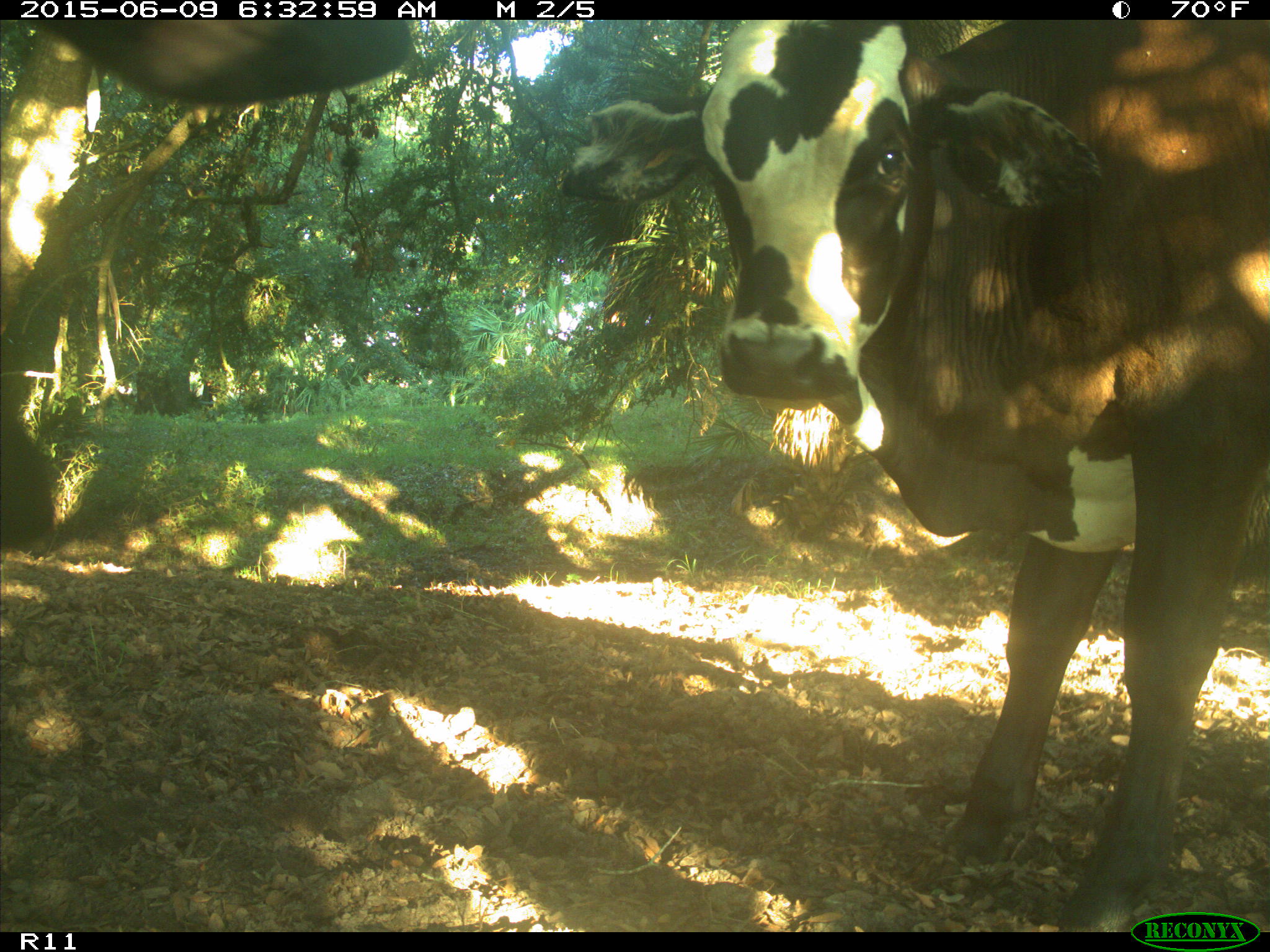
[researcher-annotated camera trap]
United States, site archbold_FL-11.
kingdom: Animalia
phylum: Chordata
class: Mammalia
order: Artiodactyla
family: Bovidae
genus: Bos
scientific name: Bos taurus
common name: domestic cow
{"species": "Bos taurus (domestic cow)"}